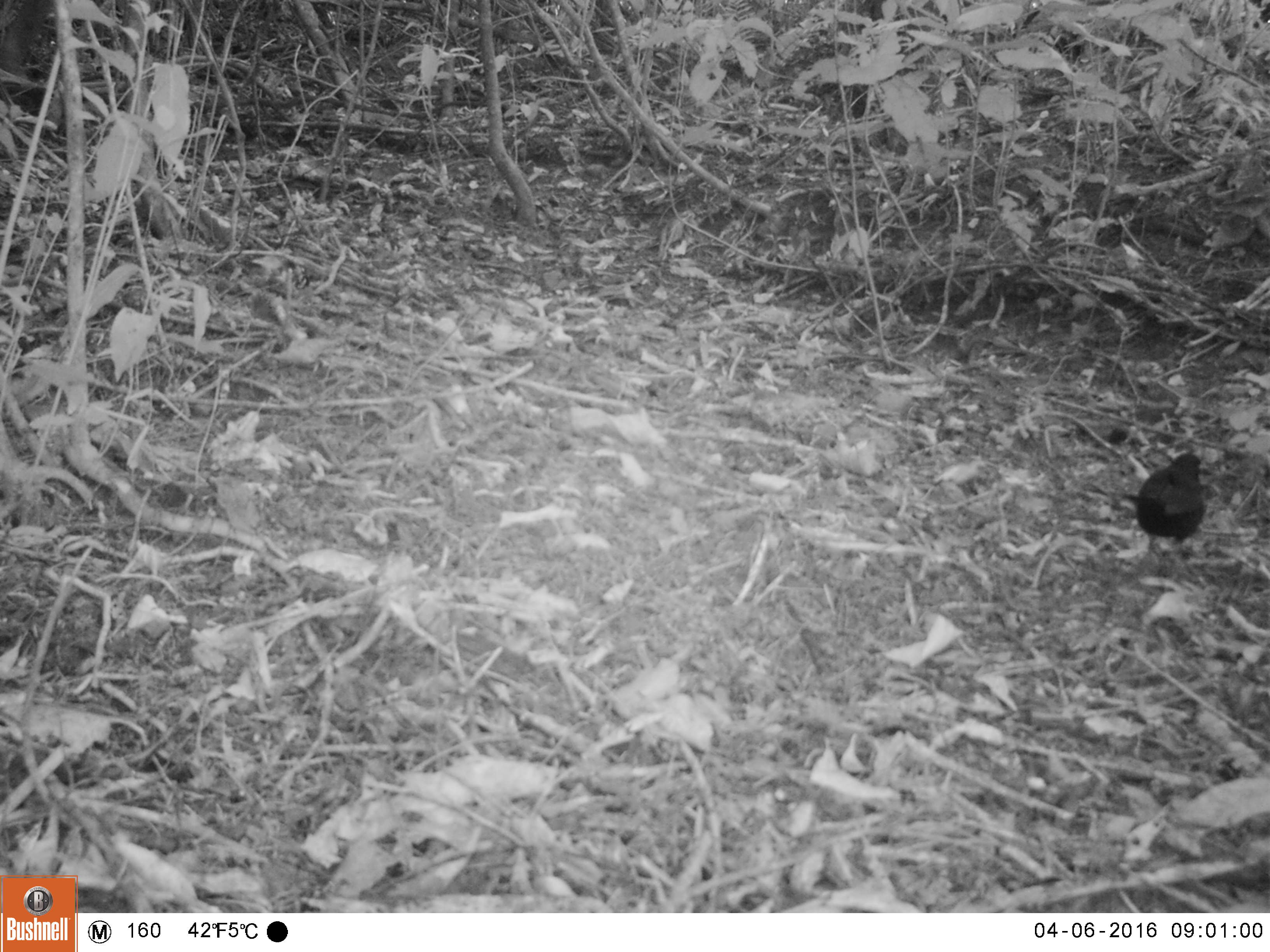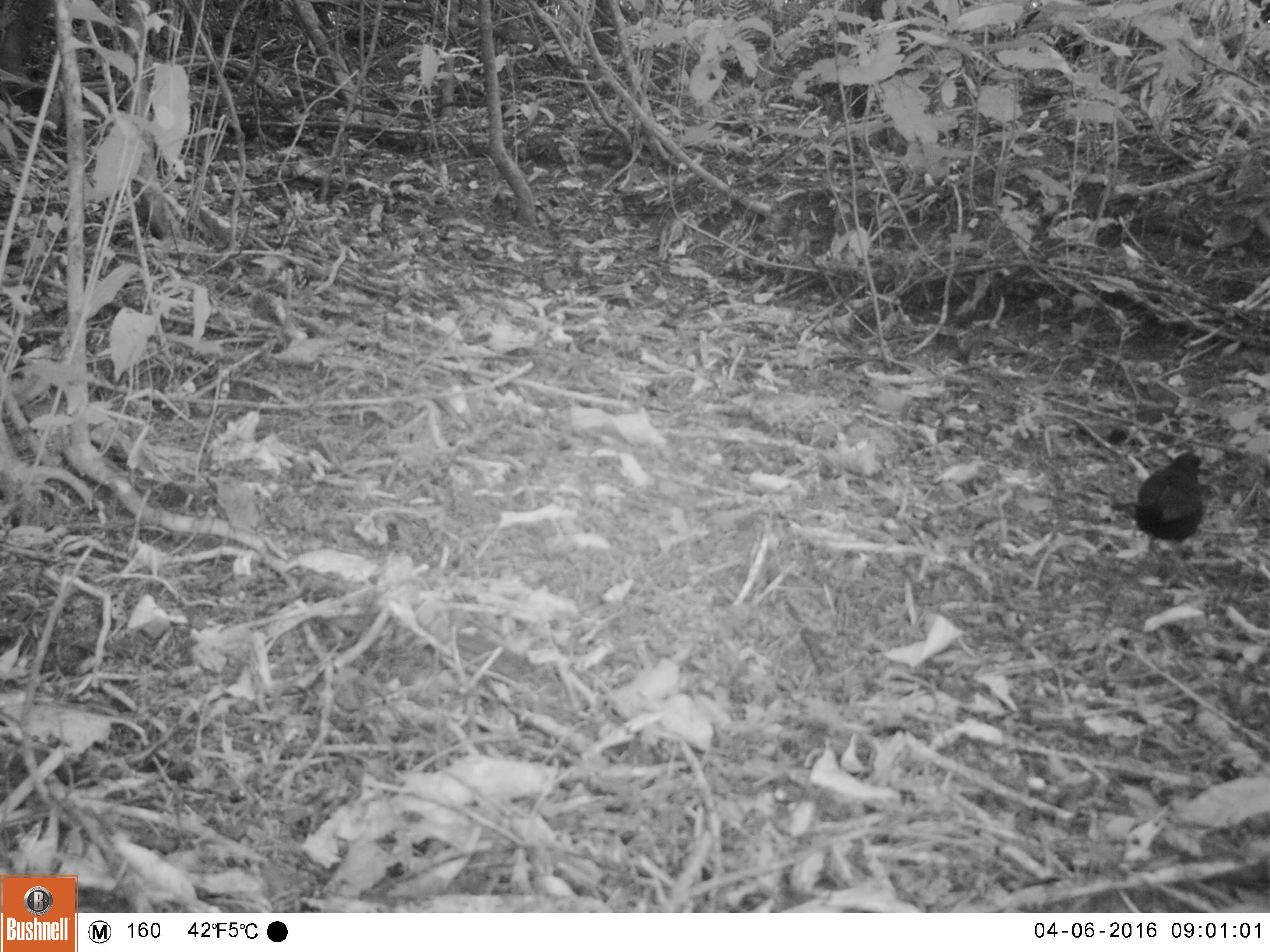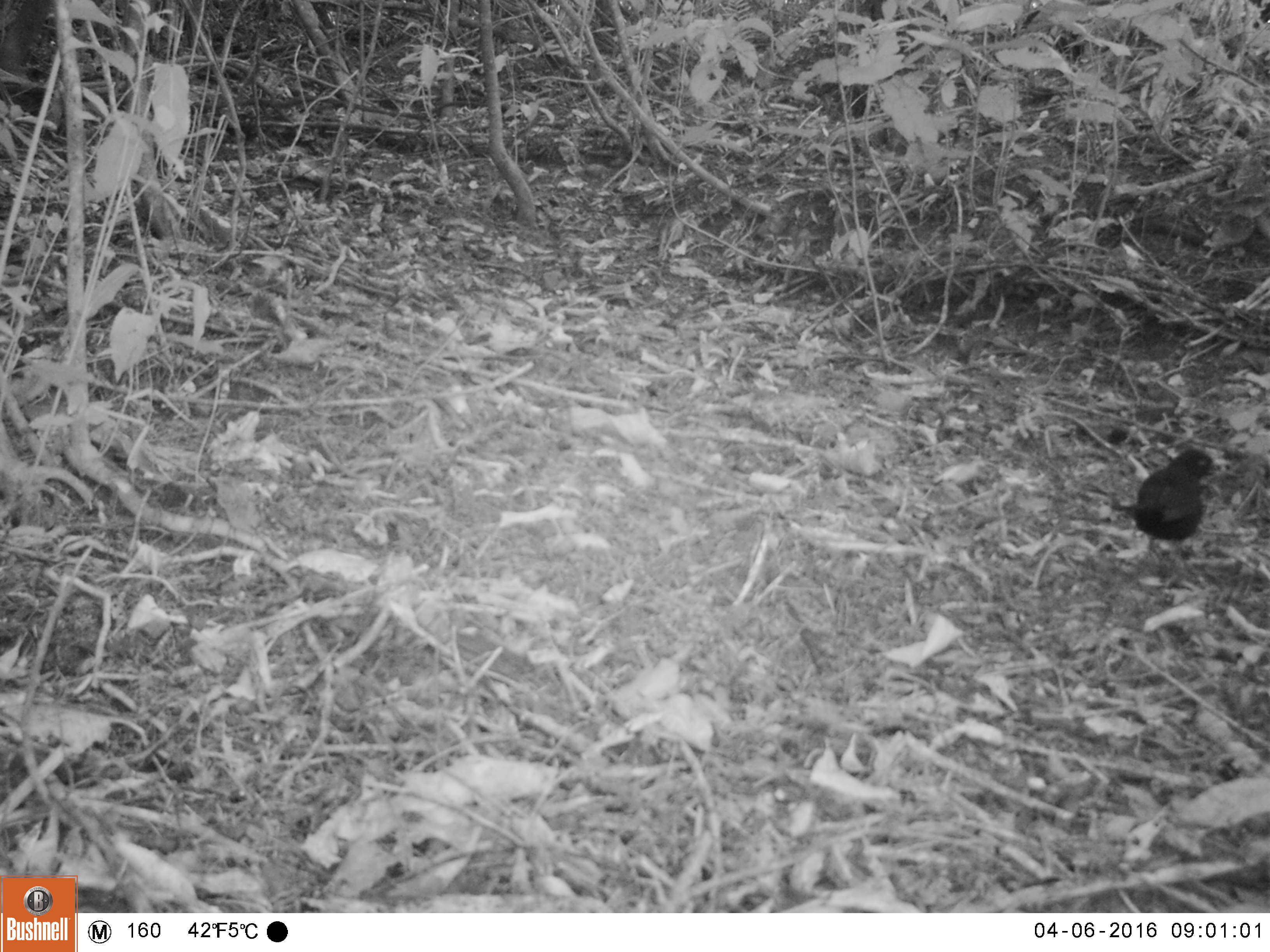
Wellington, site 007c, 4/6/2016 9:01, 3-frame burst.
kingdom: Animalia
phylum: Chordata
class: Aves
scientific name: Aves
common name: bird